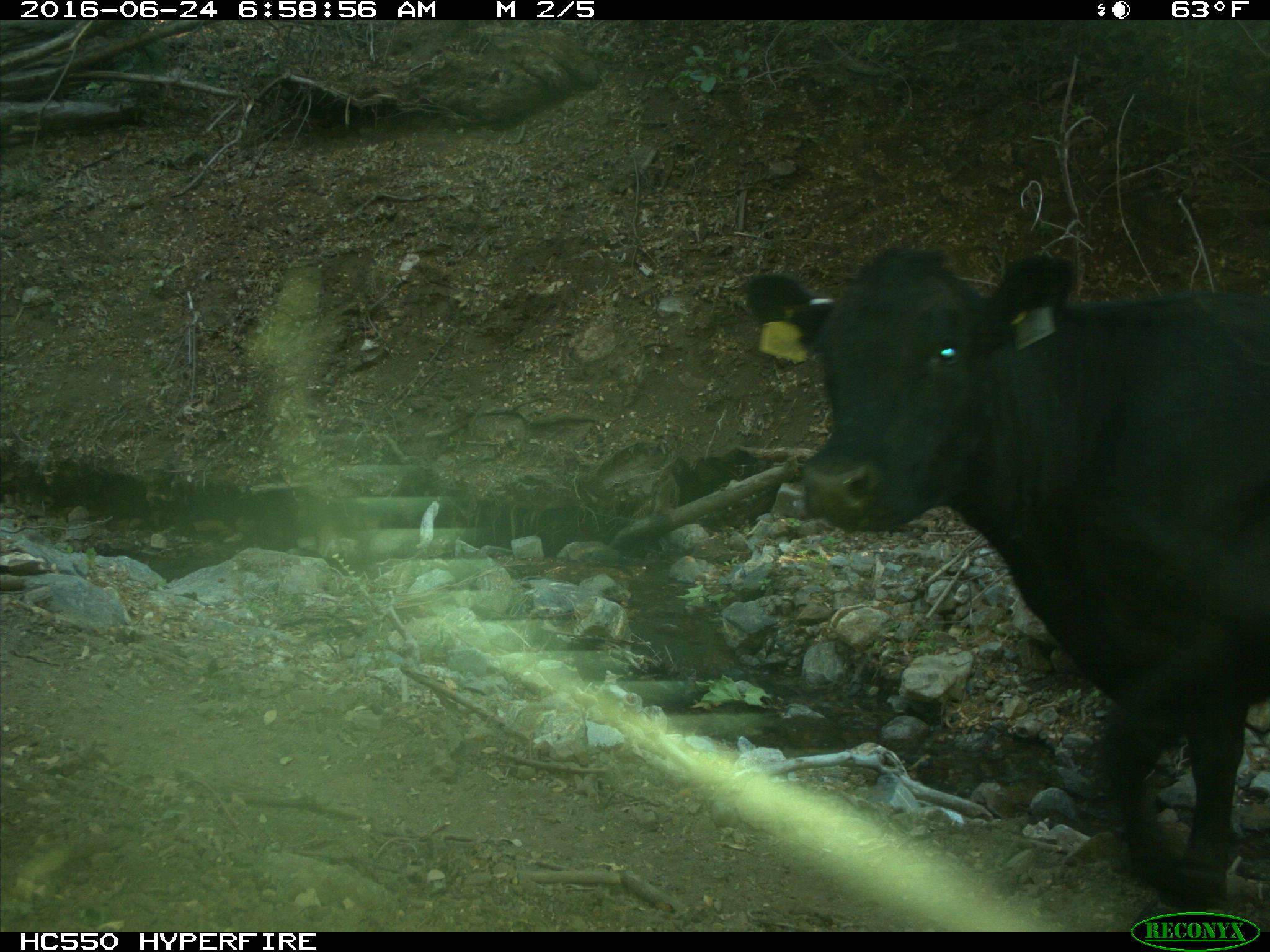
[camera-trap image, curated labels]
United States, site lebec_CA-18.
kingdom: Animalia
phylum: Chordata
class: Mammalia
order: Artiodactyla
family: Bovidae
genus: Bos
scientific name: Bos taurus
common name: domestic cow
Bos taurus (domestic cow).